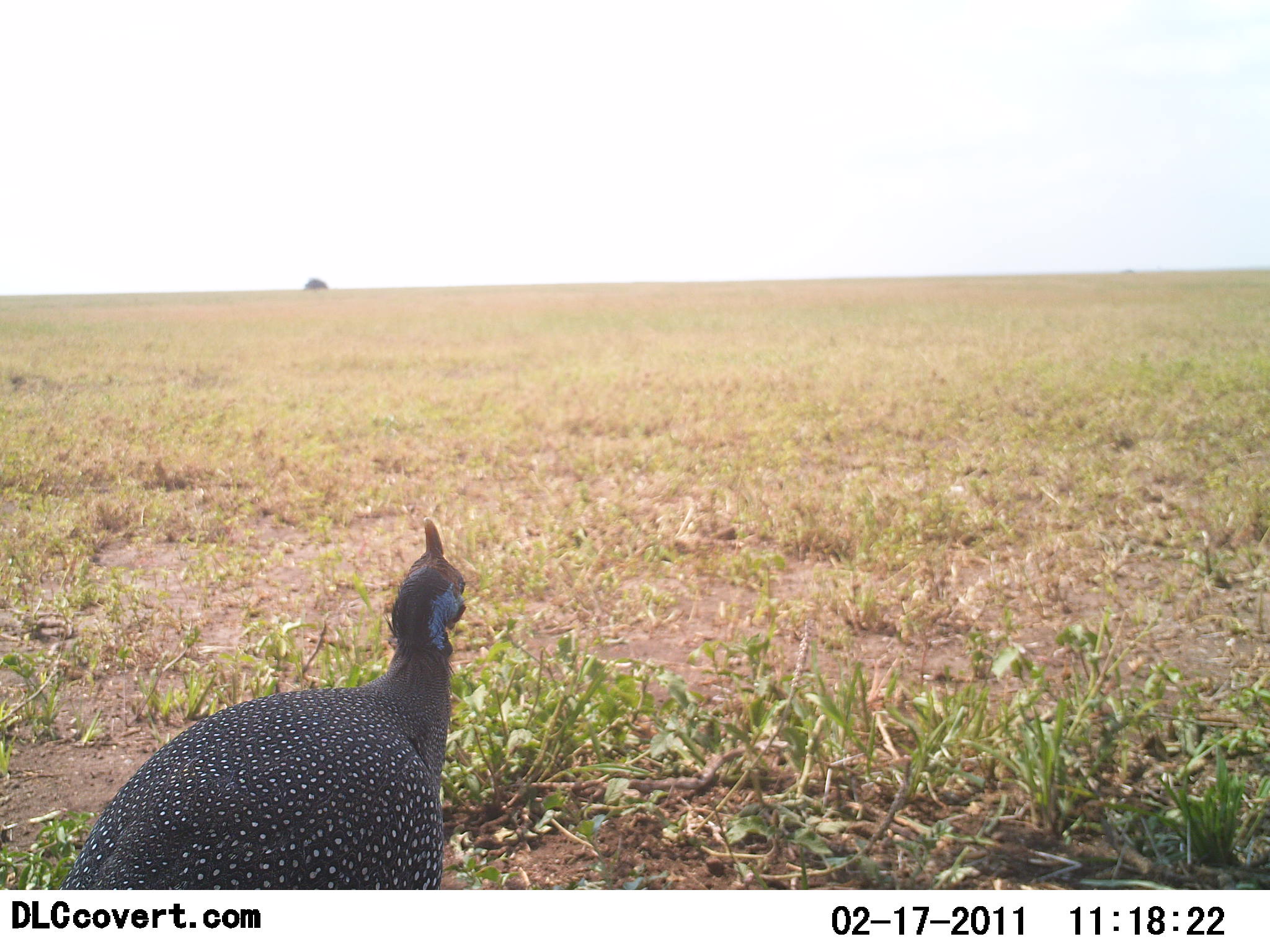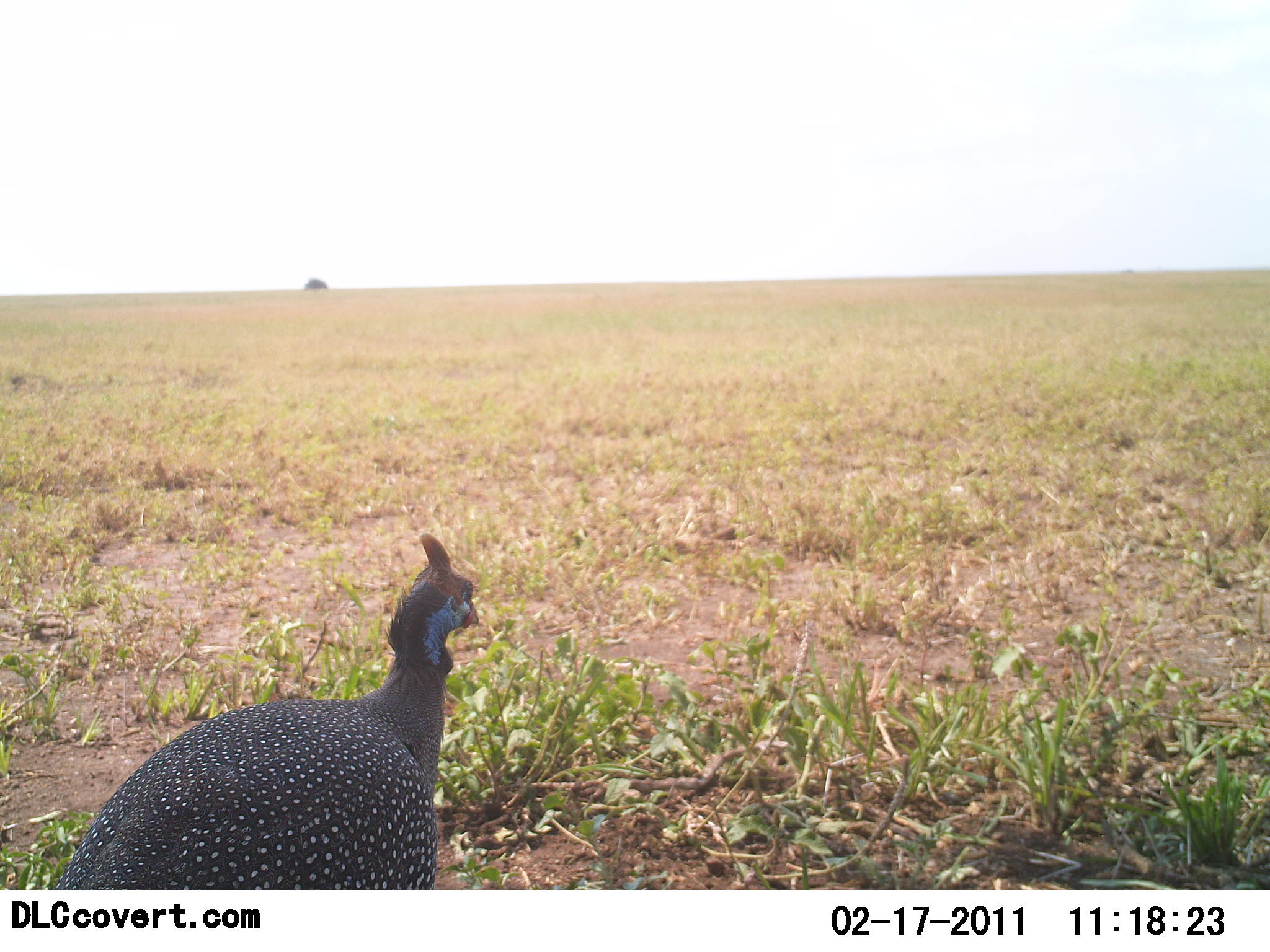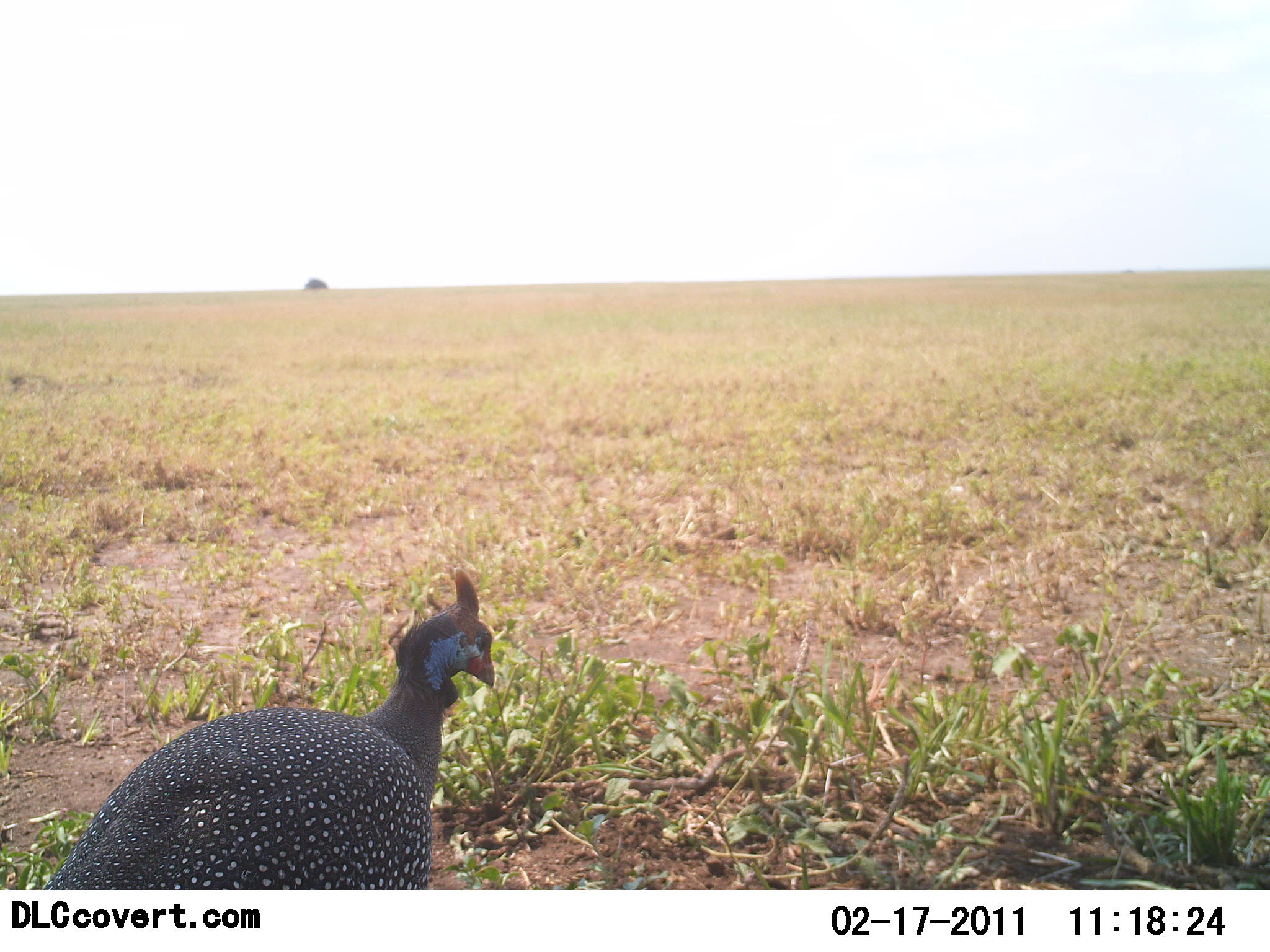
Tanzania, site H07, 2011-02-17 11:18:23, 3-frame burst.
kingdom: Animalia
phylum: Chordata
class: Aves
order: Galliformes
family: Numididae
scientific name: Numididae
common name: guinea fowl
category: guineafowl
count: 1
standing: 86%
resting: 7%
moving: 7%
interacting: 0%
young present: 0%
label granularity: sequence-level